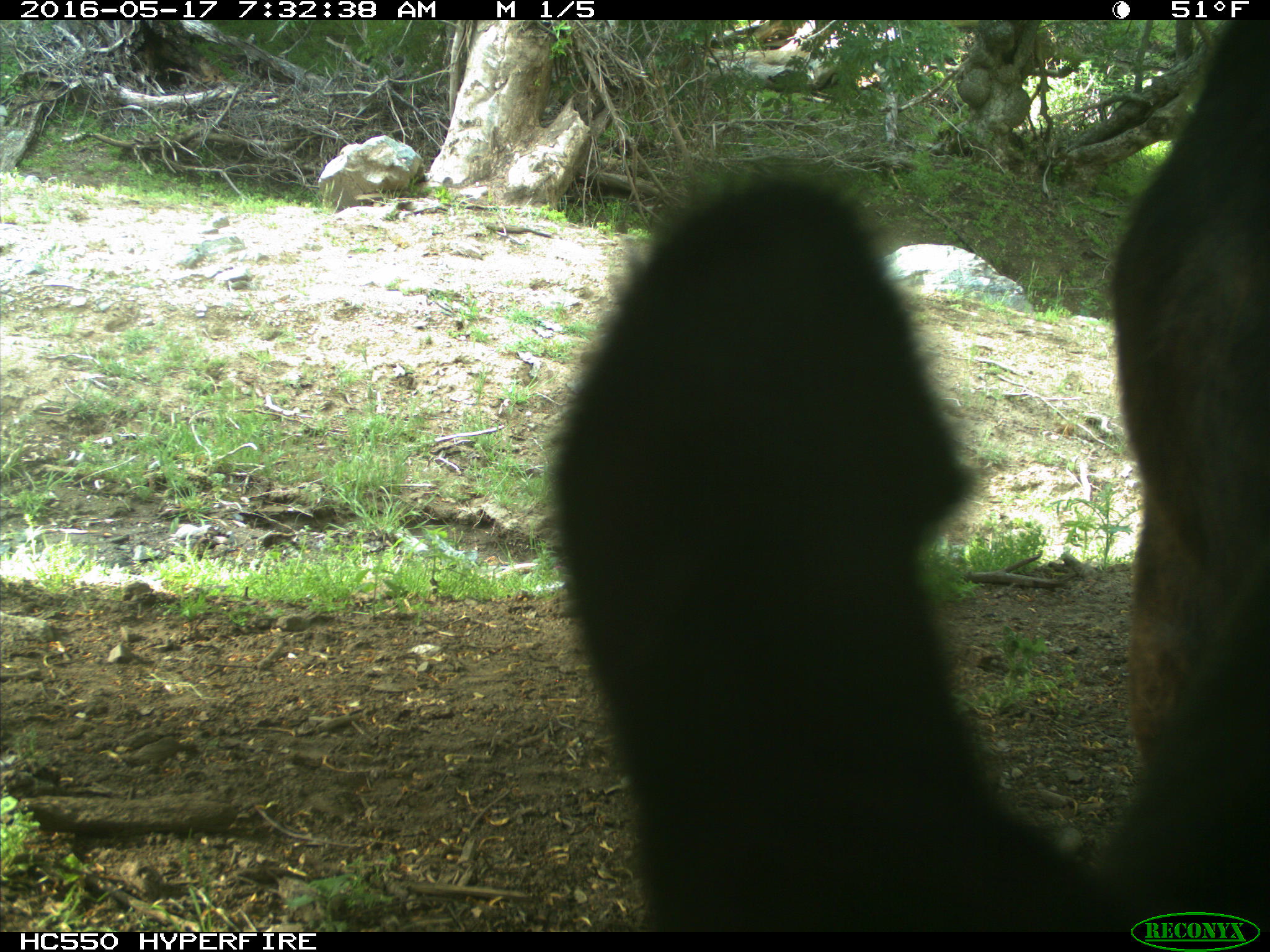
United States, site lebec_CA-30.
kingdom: Animalia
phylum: Chordata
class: Mammalia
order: Artiodactyla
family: Bovidae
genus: Bos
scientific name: Bos taurus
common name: domestic cow